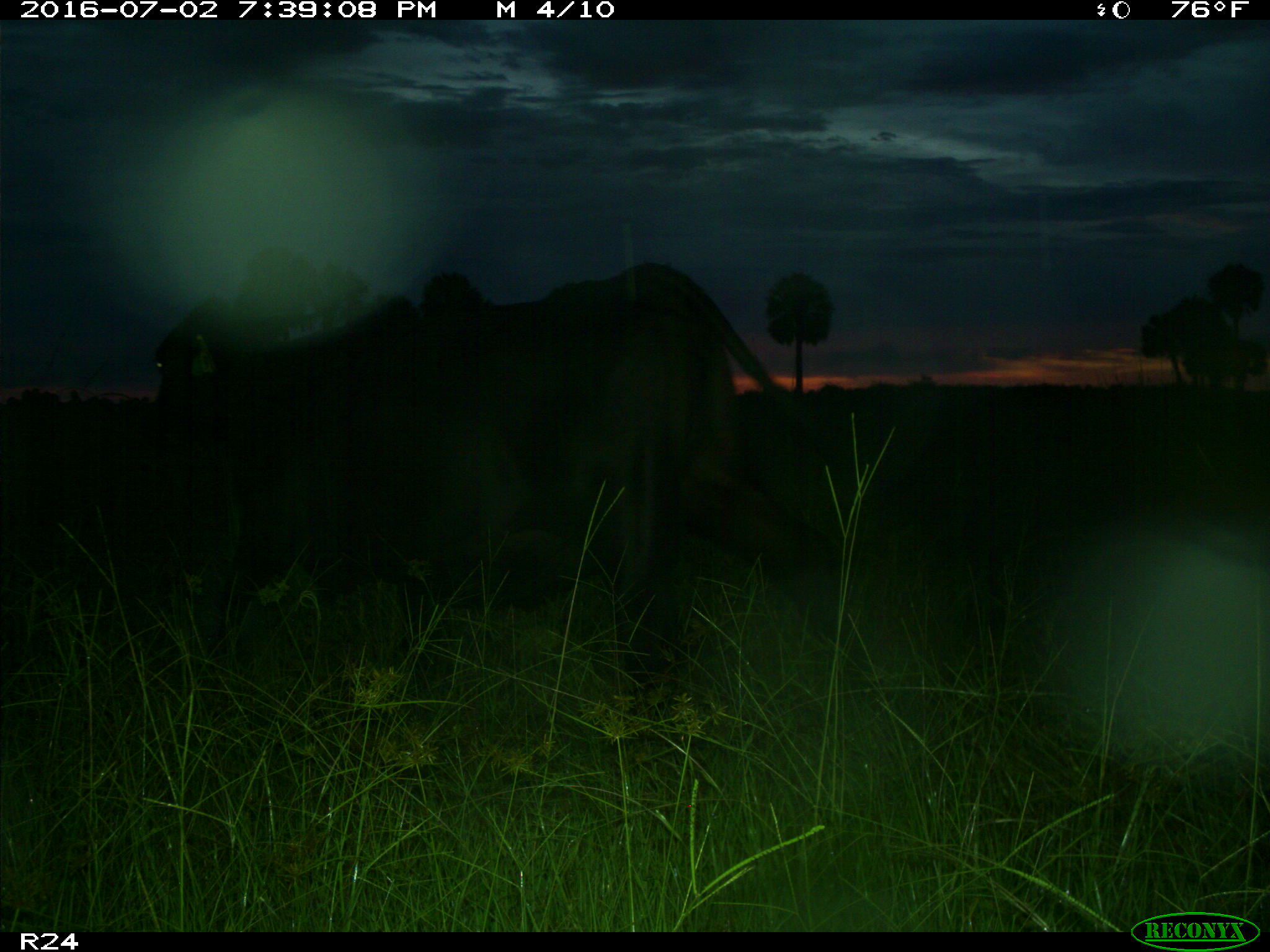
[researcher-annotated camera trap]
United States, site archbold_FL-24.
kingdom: Animalia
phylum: Chordata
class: Mammalia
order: Artiodactyla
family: Bovidae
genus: Bos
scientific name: Bos taurus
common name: domestic cow